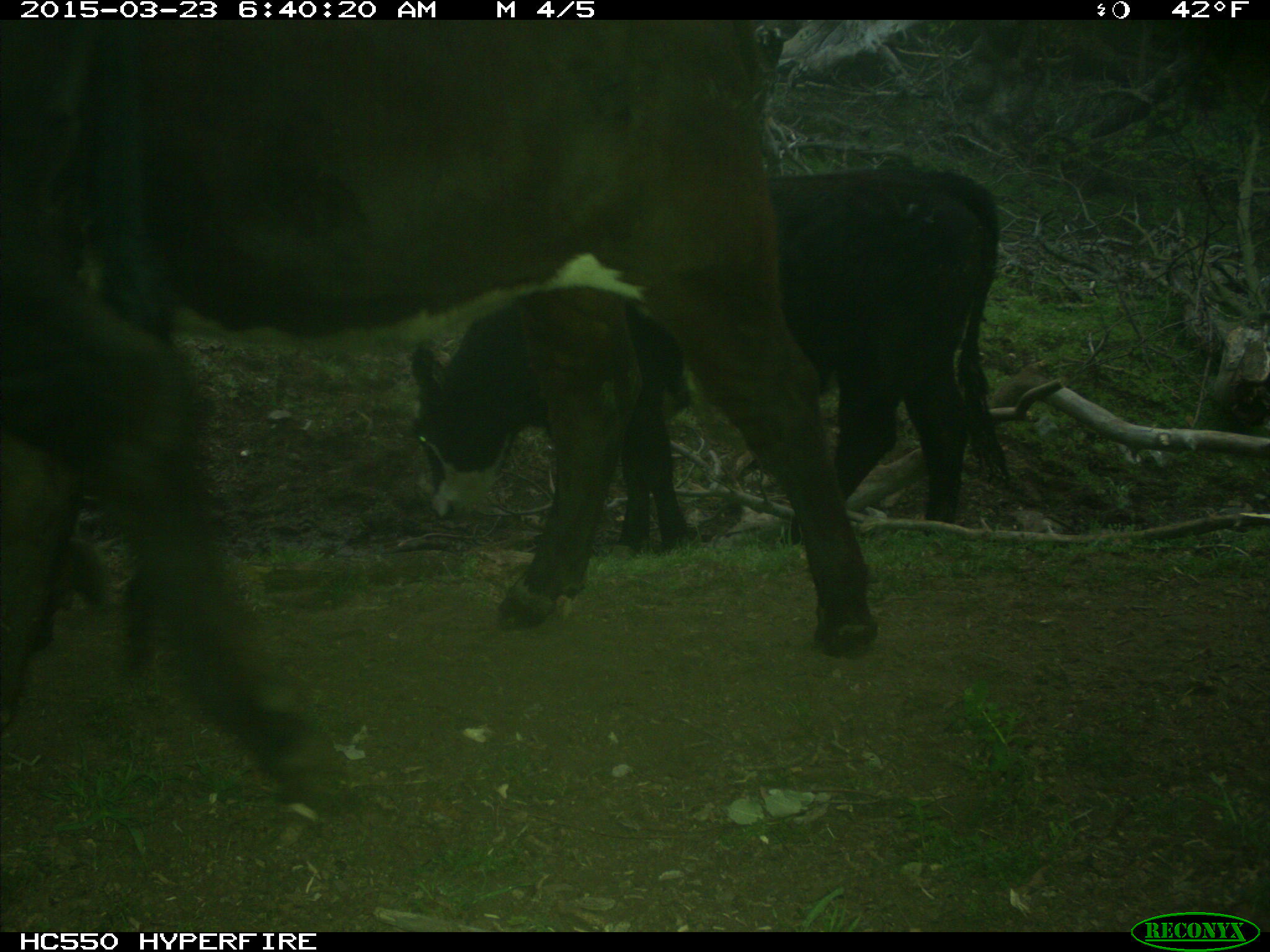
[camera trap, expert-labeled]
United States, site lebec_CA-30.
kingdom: Animalia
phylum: Chordata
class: Mammalia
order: Artiodactyla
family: Bovidae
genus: Bos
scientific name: Bos taurus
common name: domestic cow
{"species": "Bos taurus (domestic cow)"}